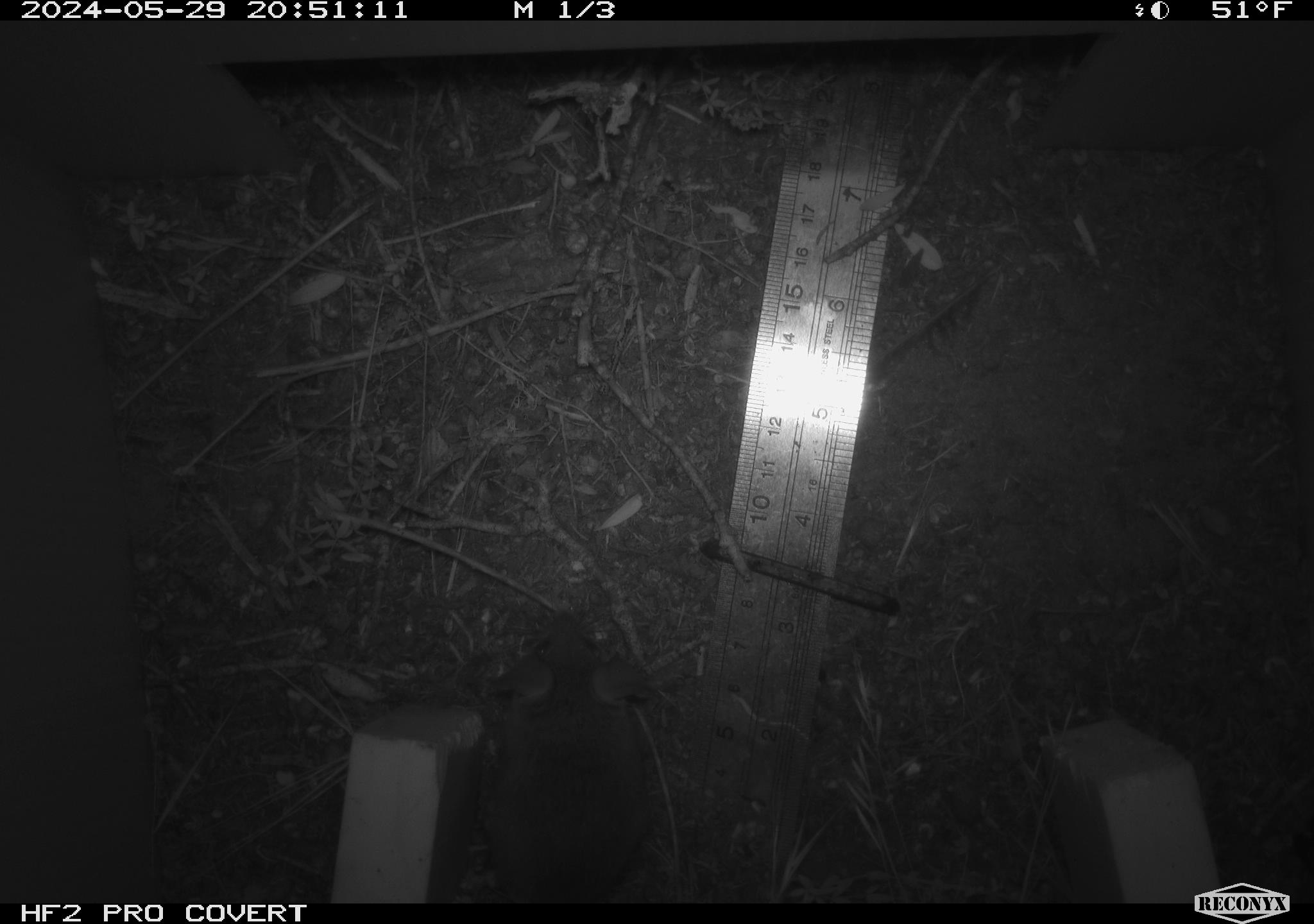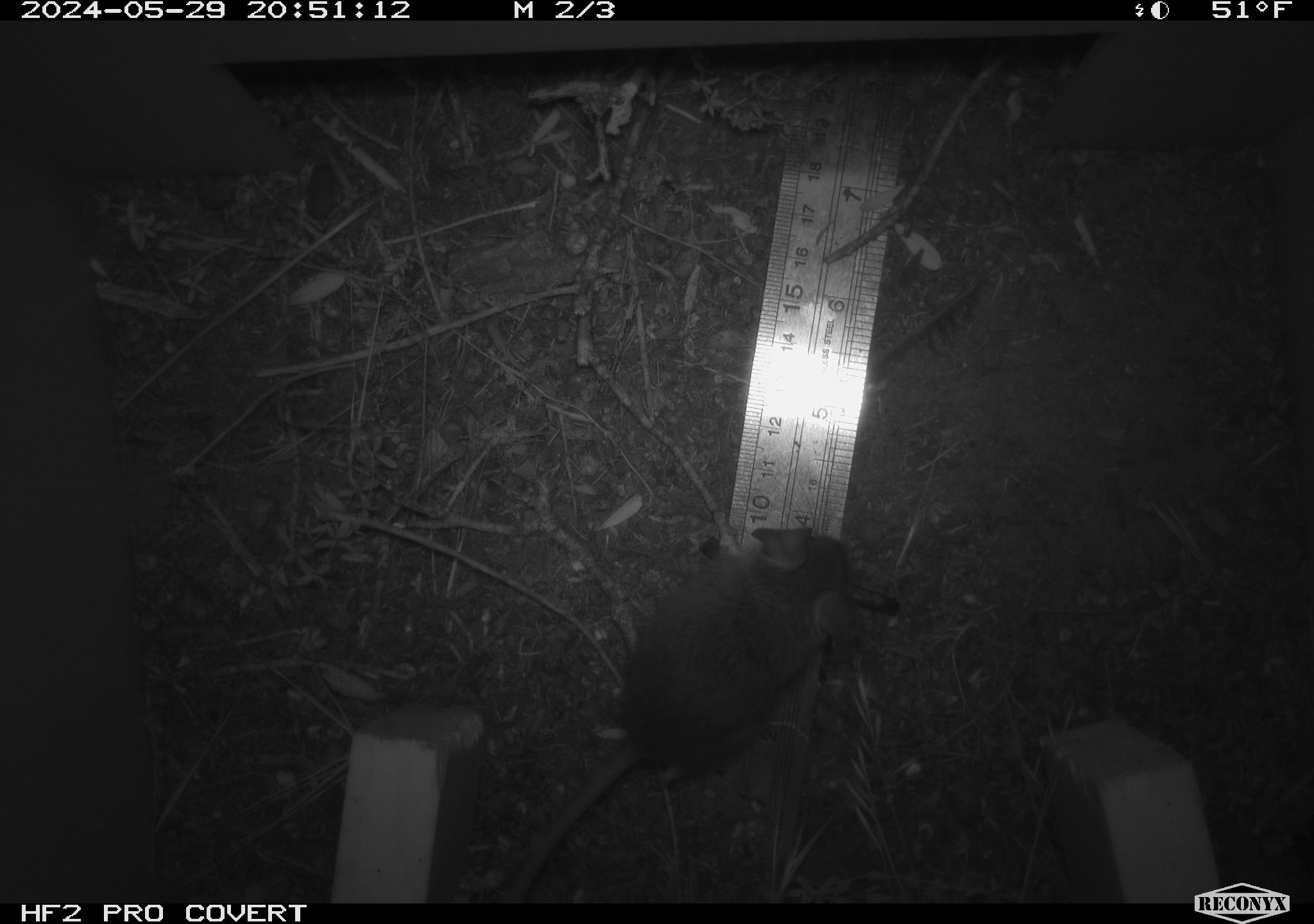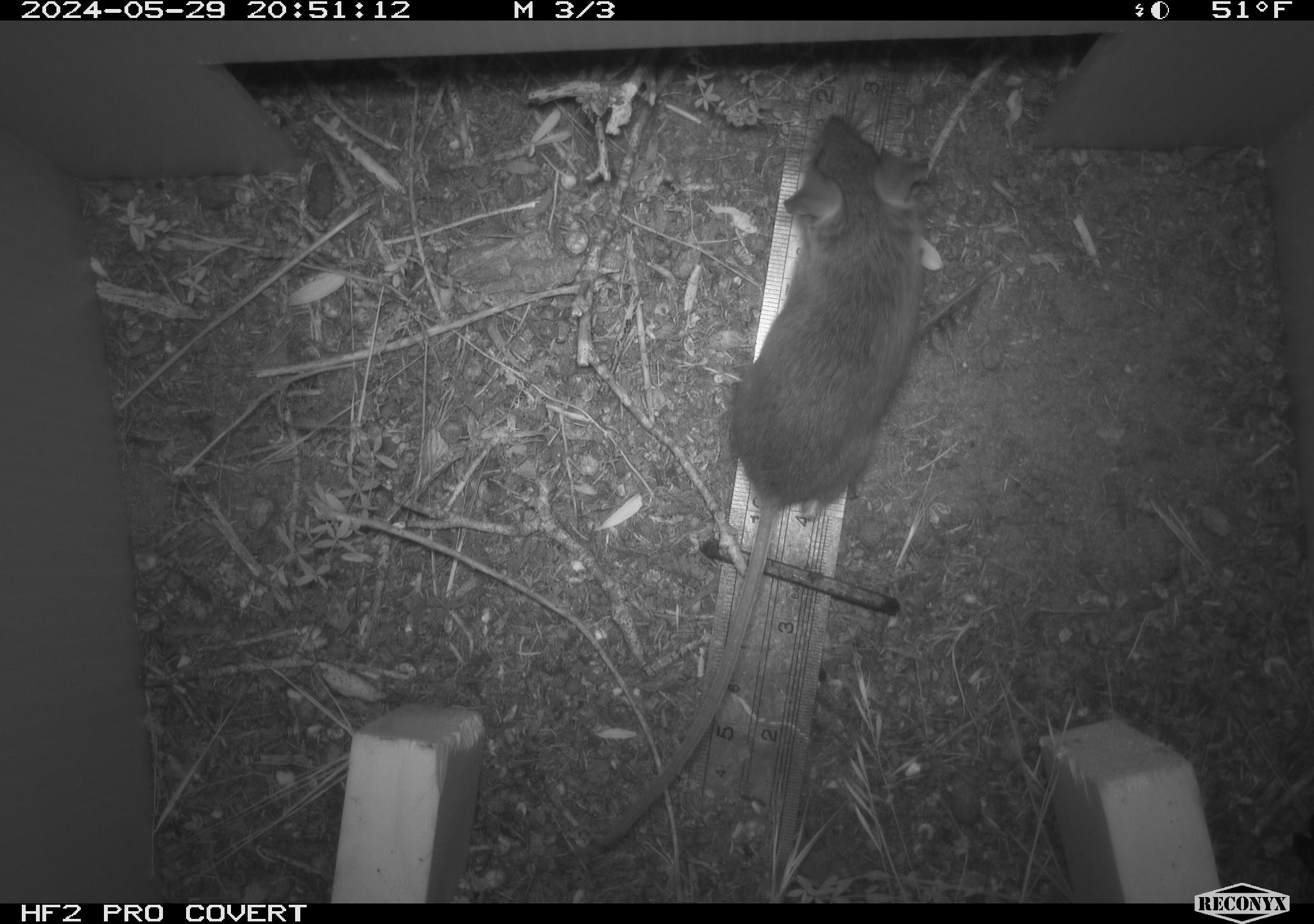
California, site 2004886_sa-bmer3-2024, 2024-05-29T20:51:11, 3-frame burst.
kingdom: Animalia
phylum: Chordata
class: Mammalia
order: Rodentia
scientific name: Rodentia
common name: mouse species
Mouse species (Rodentia).